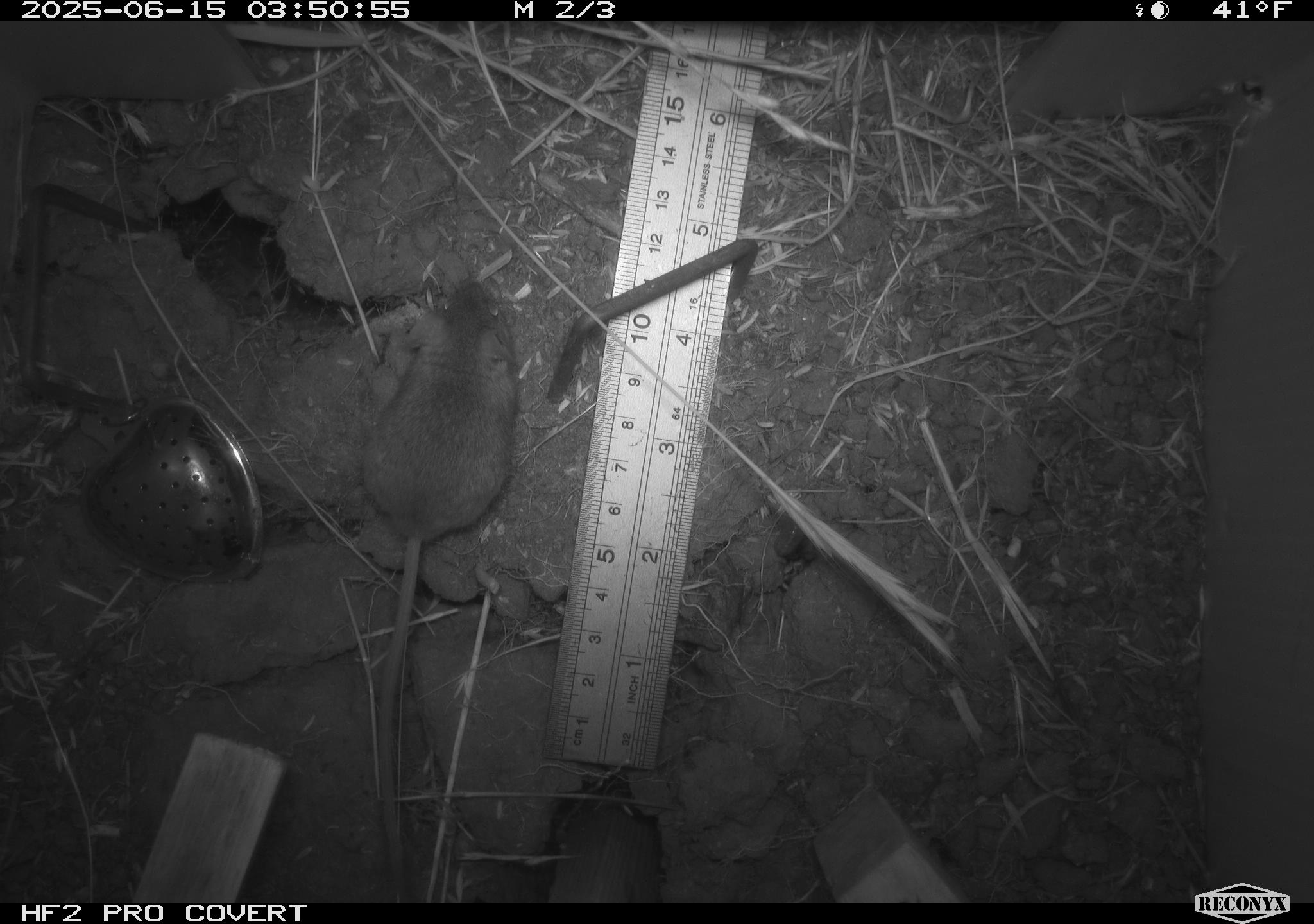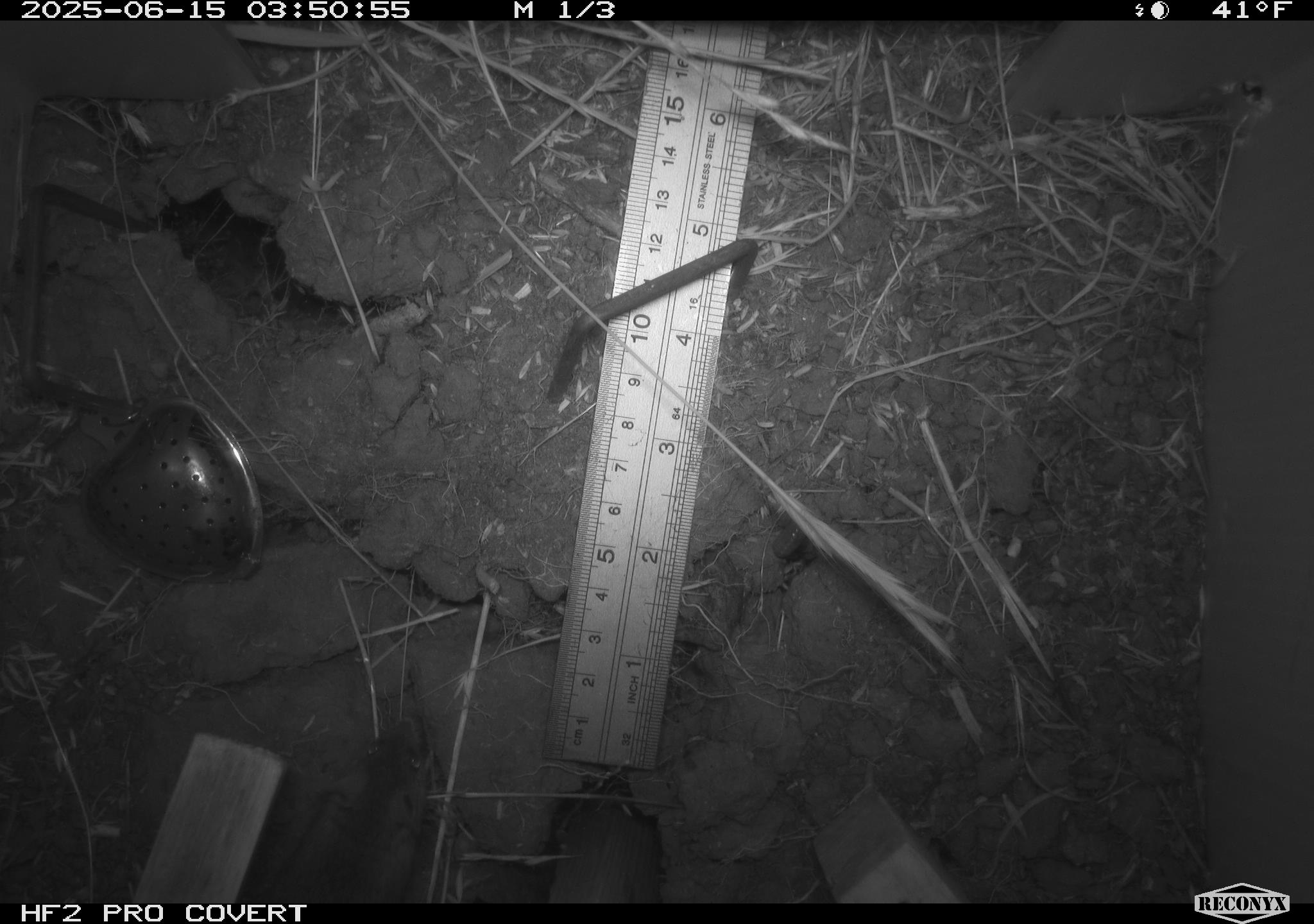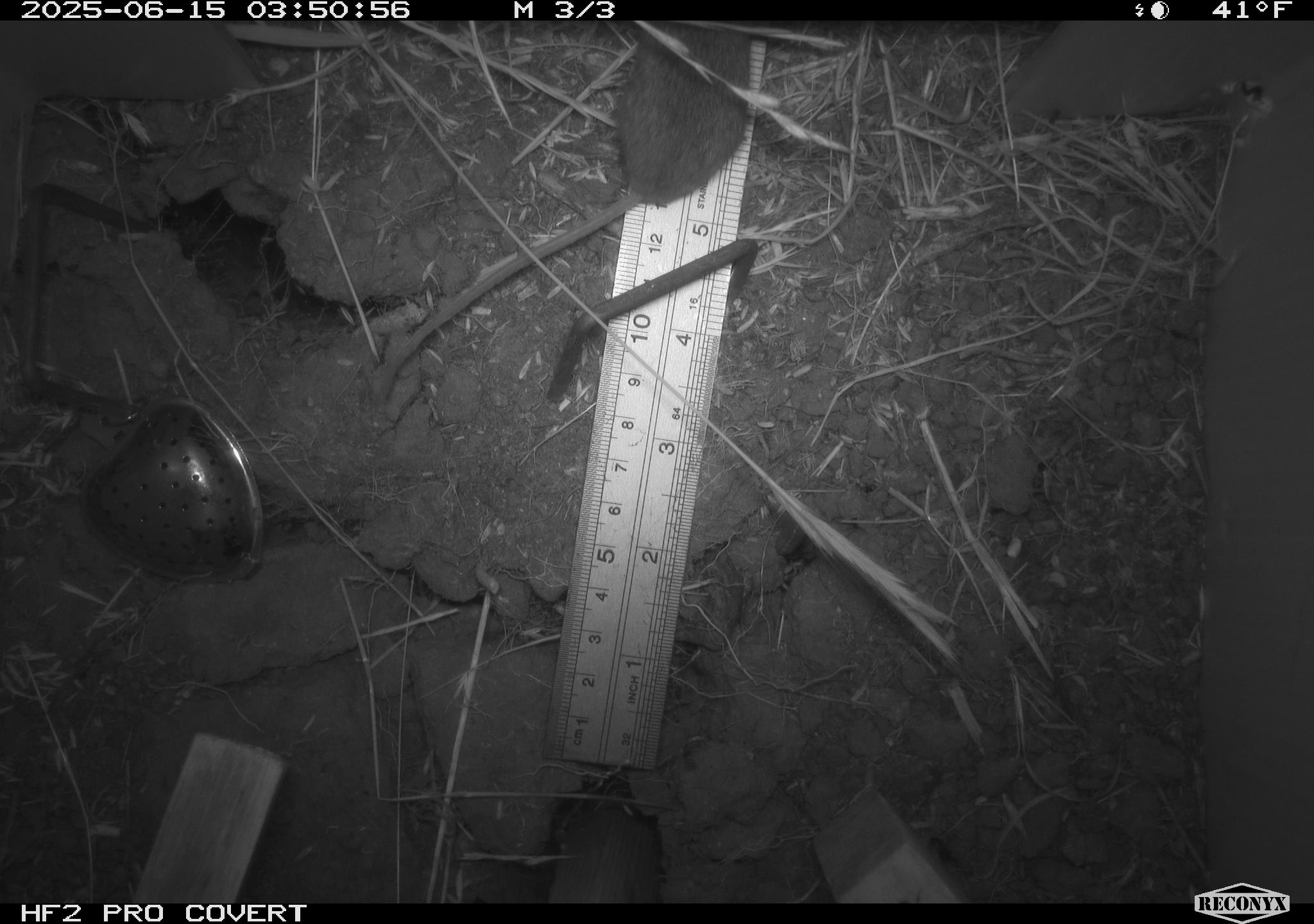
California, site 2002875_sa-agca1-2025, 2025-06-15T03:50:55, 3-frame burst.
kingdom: Animalia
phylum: Chordata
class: Mammalia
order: Rodentia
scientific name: Rodentia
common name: mouse species